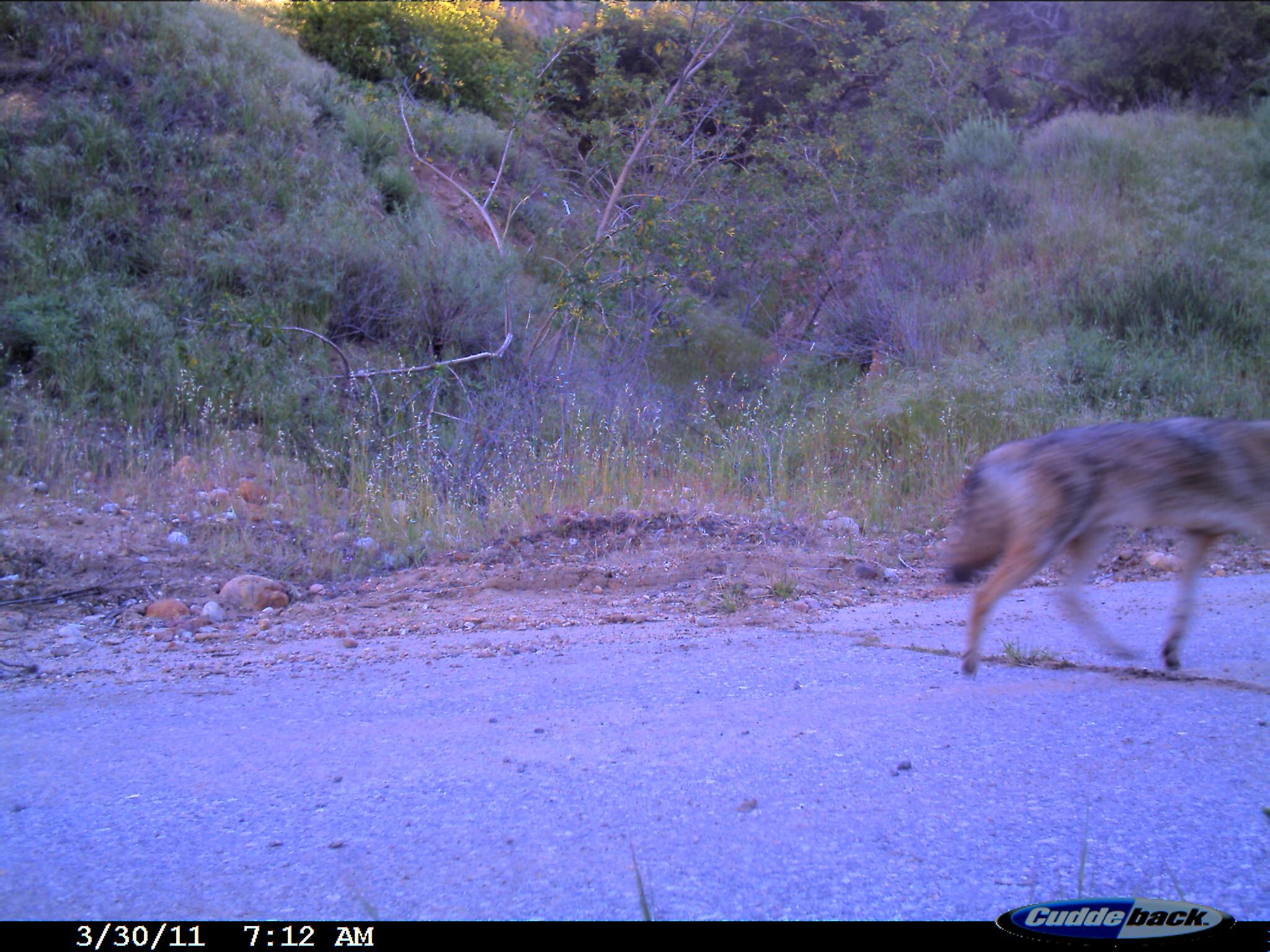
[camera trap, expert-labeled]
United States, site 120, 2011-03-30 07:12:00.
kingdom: Animalia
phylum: Chordata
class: Mammalia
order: Carnivora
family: Canidae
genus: Canis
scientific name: Canis latrans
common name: coyote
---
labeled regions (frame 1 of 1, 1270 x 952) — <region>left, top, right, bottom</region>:
coyote: <region>933, 384, 1264, 690</region>